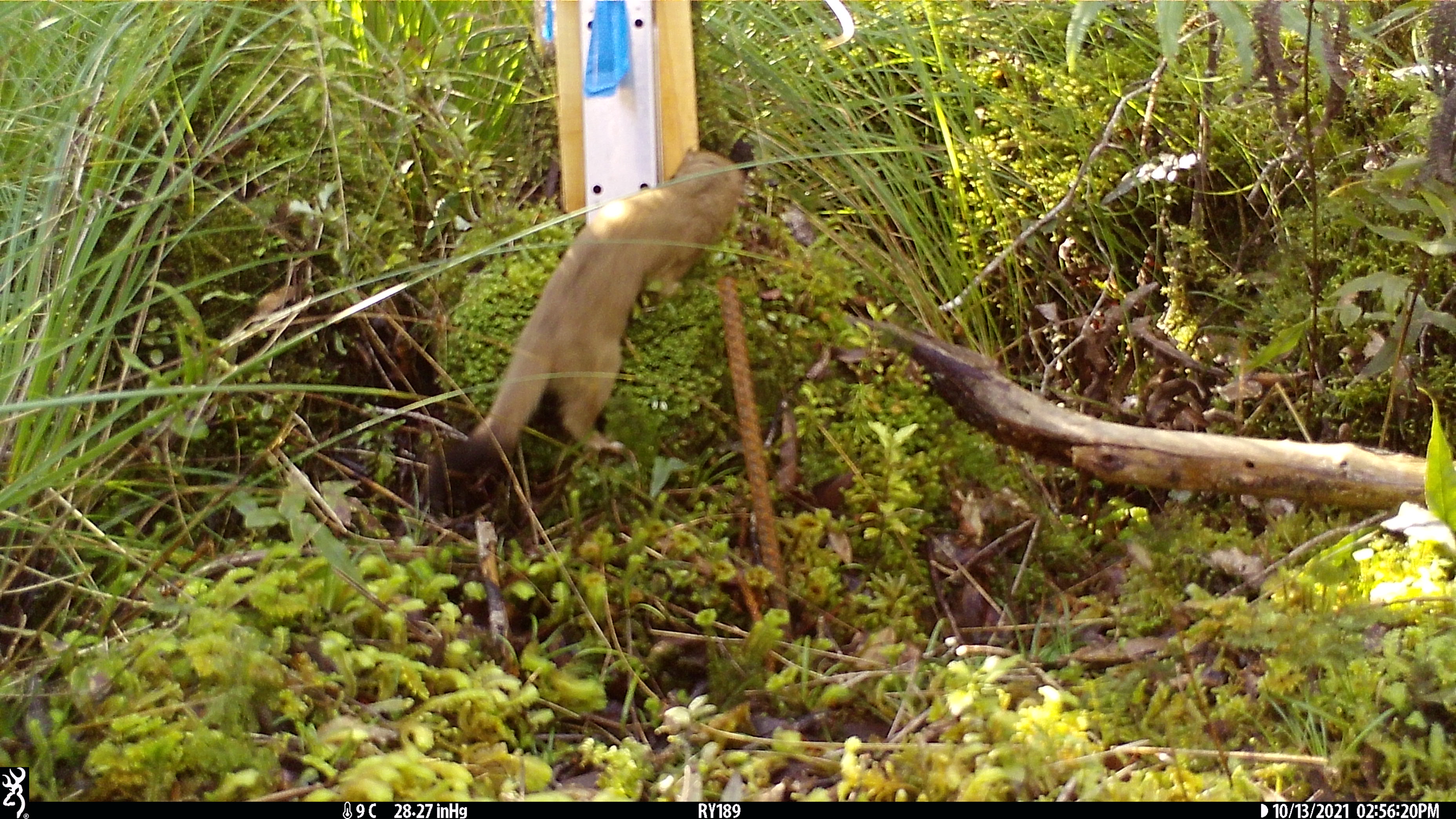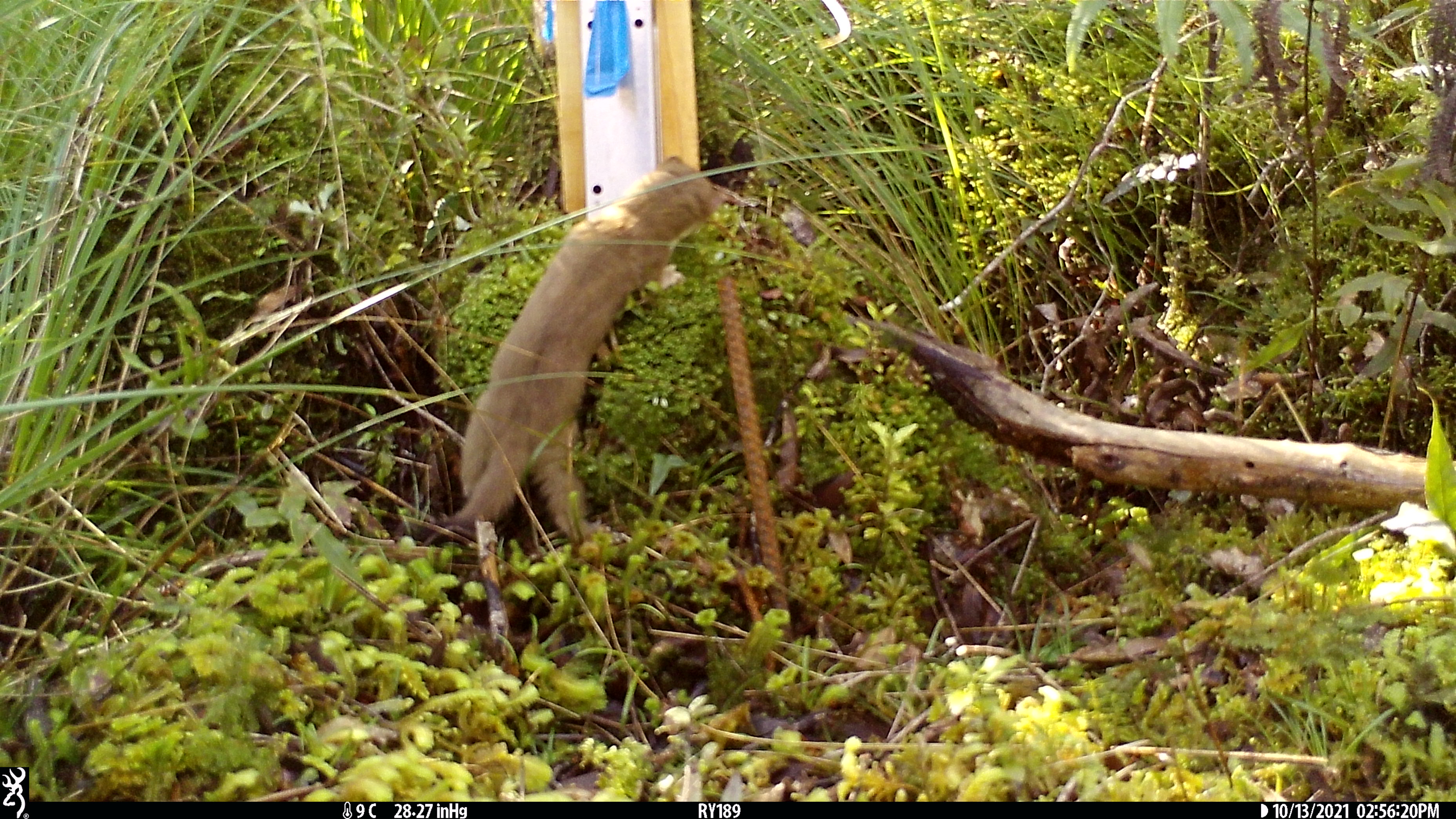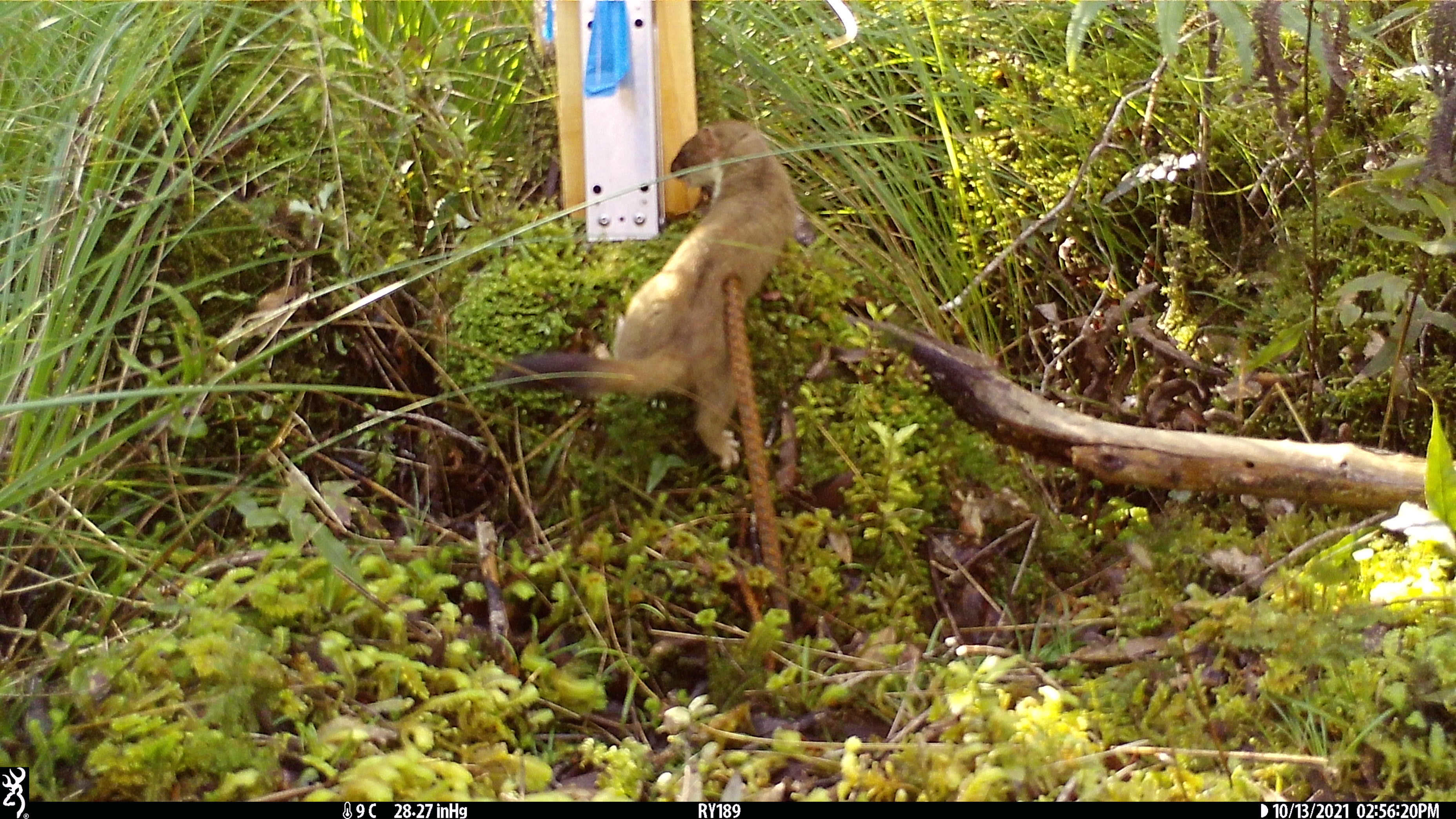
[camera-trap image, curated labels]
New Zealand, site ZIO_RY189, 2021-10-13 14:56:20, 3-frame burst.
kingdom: Animalia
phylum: Chordata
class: Mammalia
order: Carnivora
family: Mustelidae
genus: Mustela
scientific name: Mustela erminea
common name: stoat